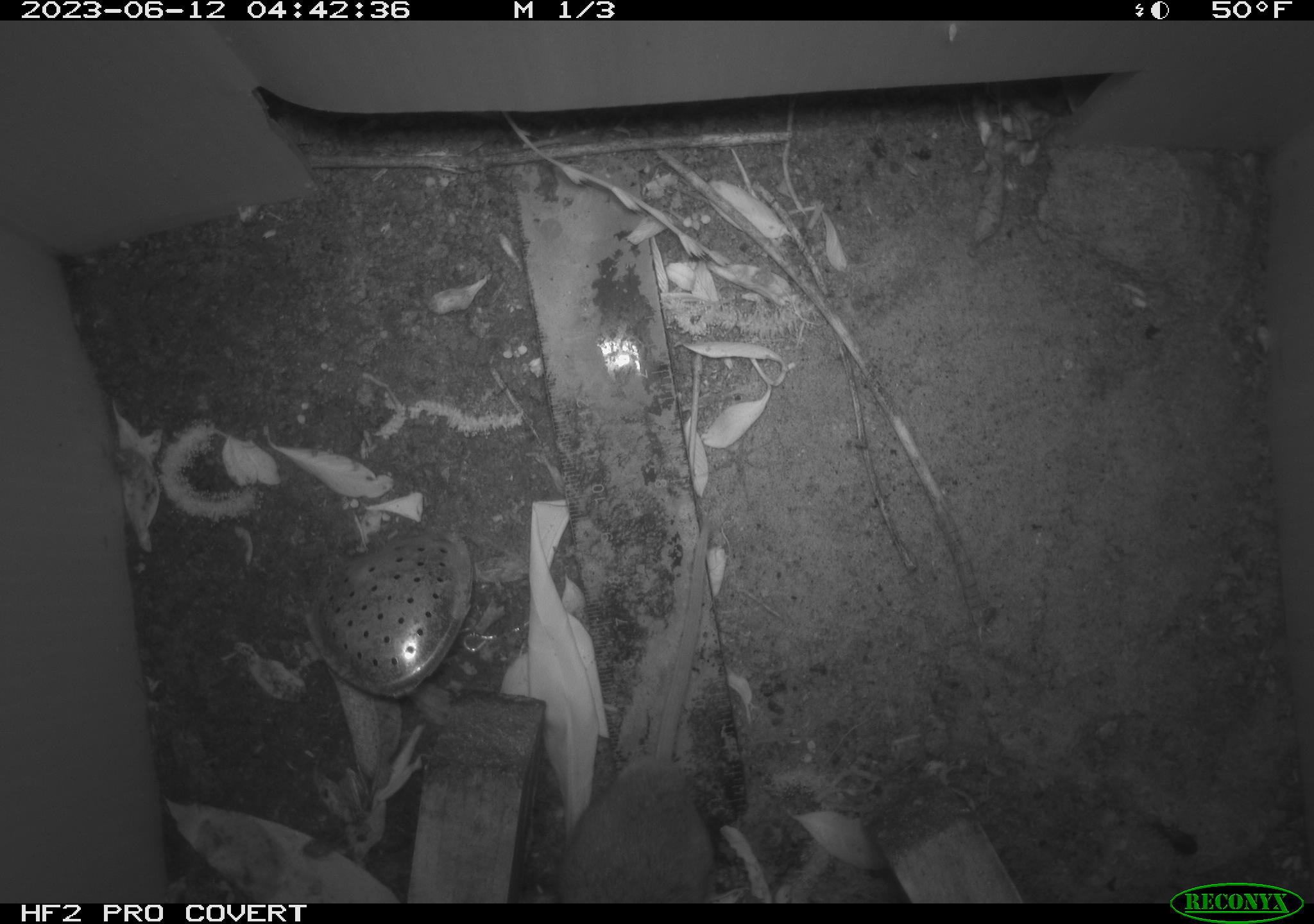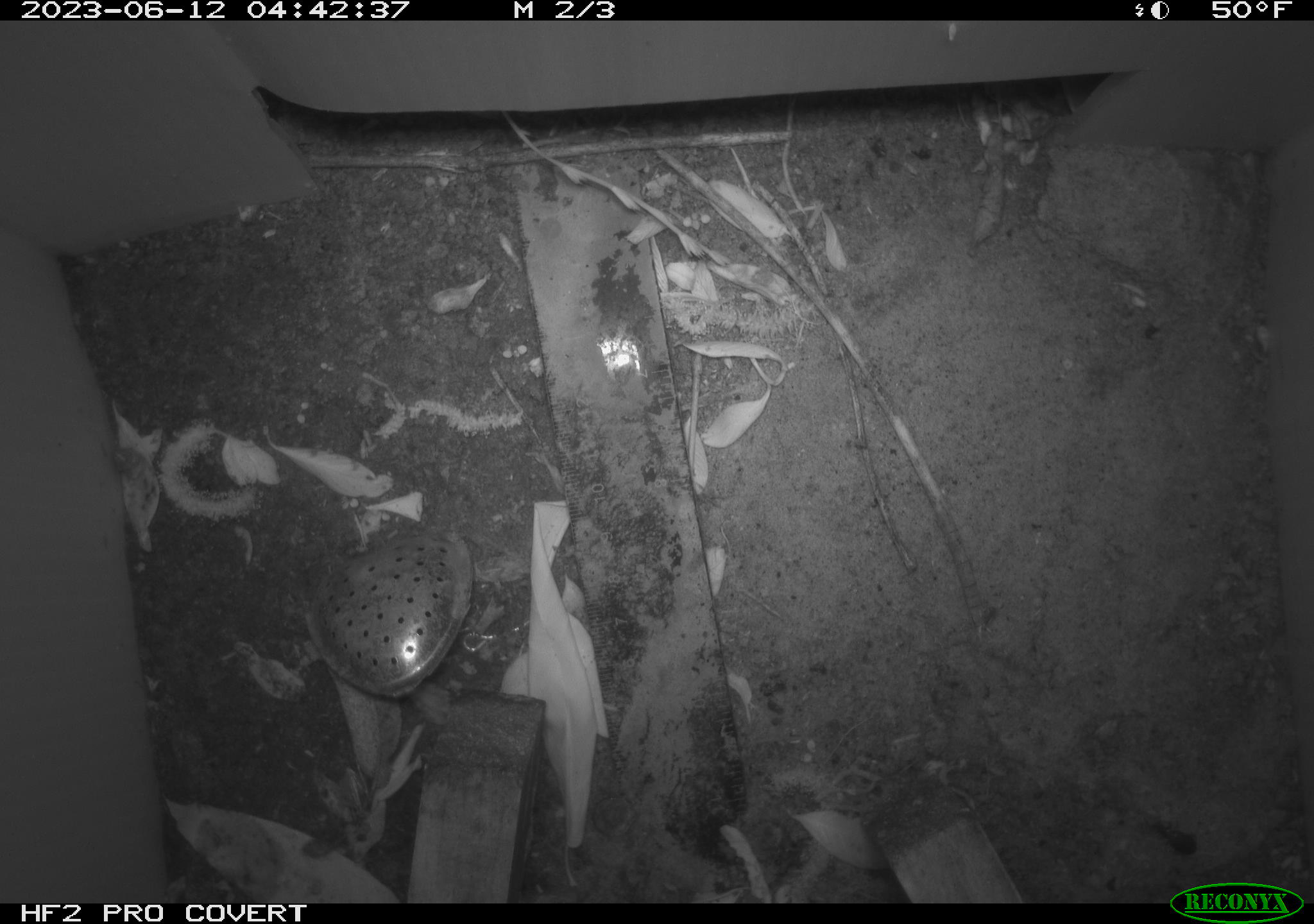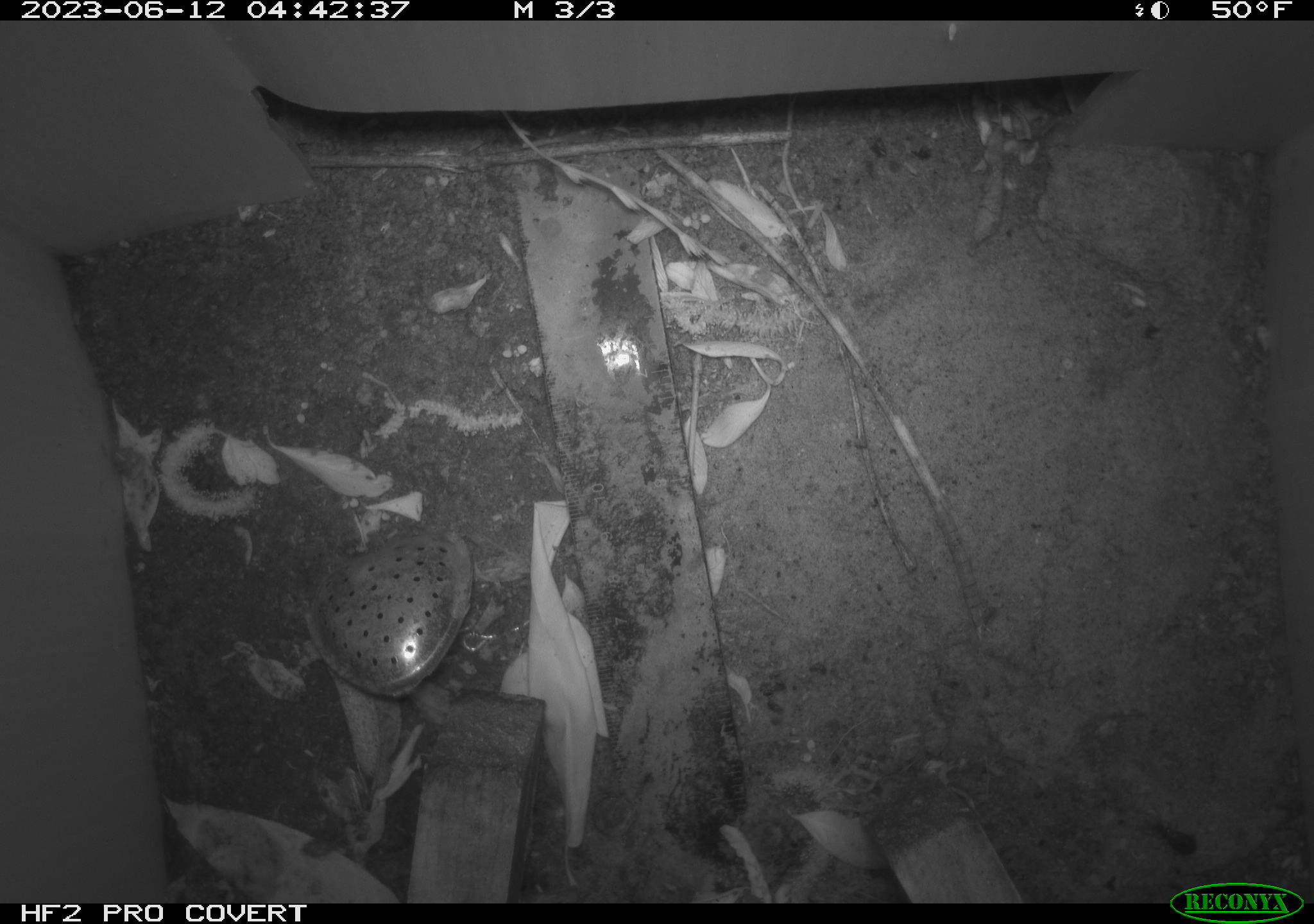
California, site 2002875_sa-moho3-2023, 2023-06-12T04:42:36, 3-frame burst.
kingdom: Animalia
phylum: Chordata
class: Mammalia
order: Rodentia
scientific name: Rodentia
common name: mouse species